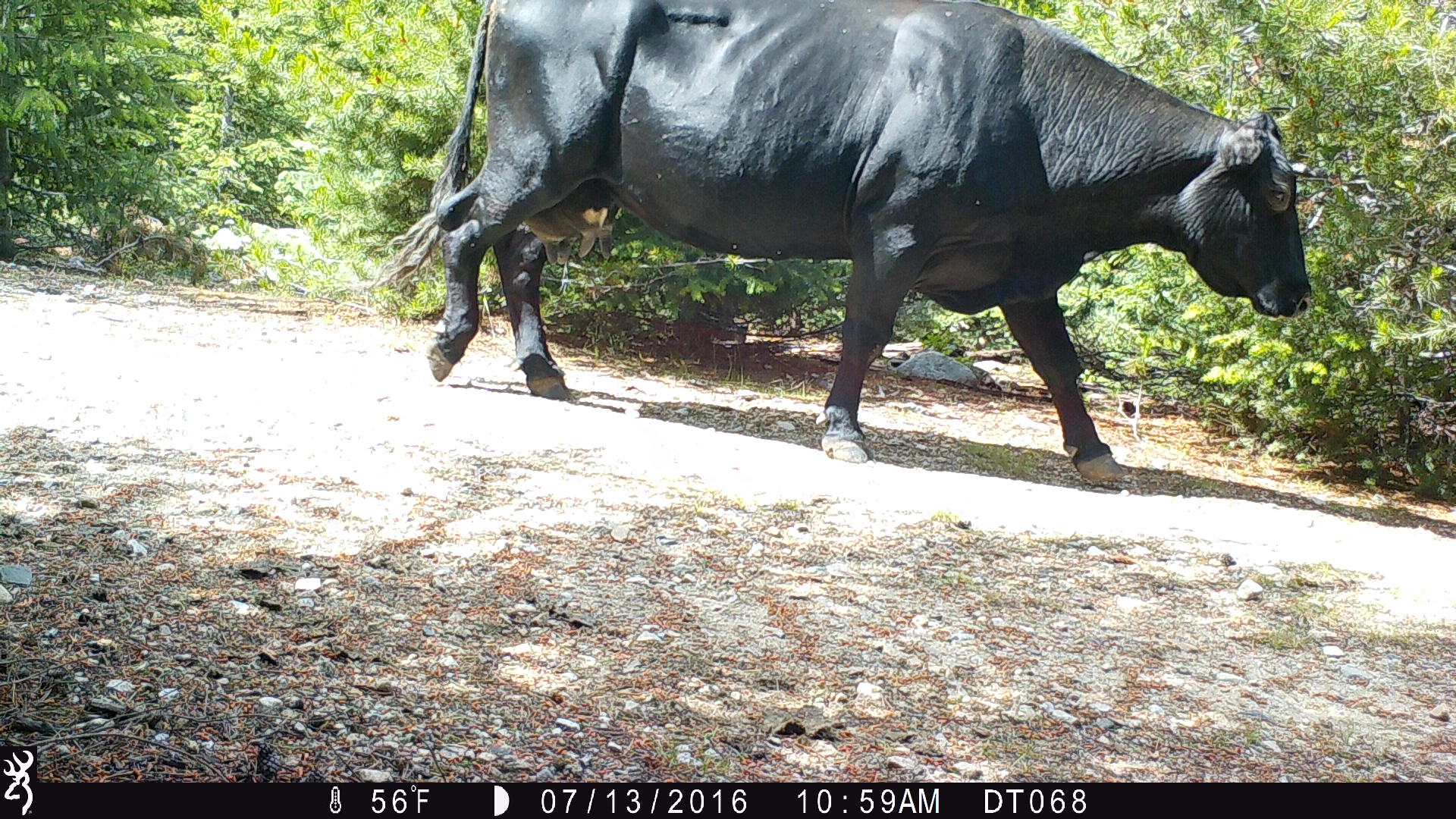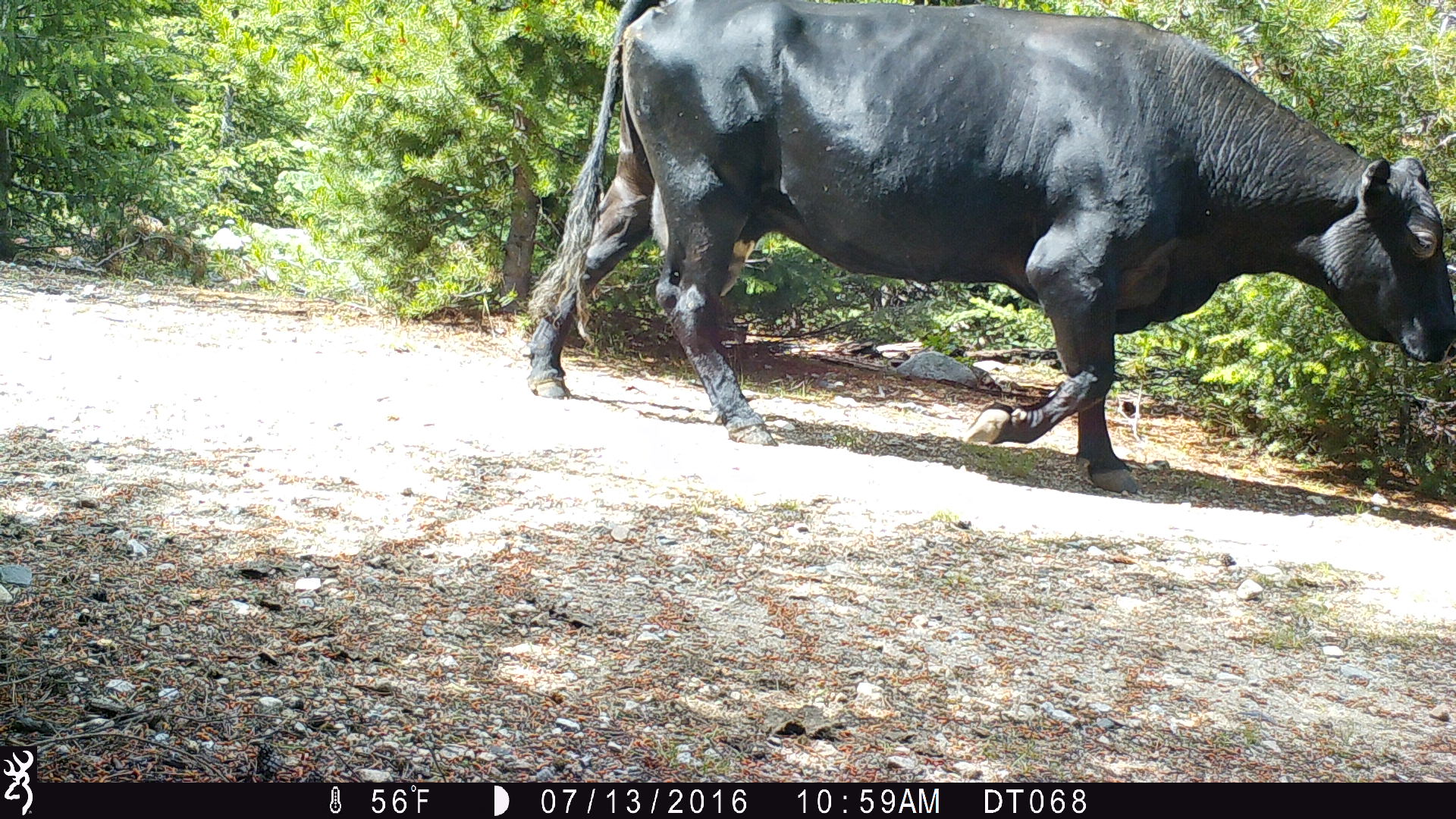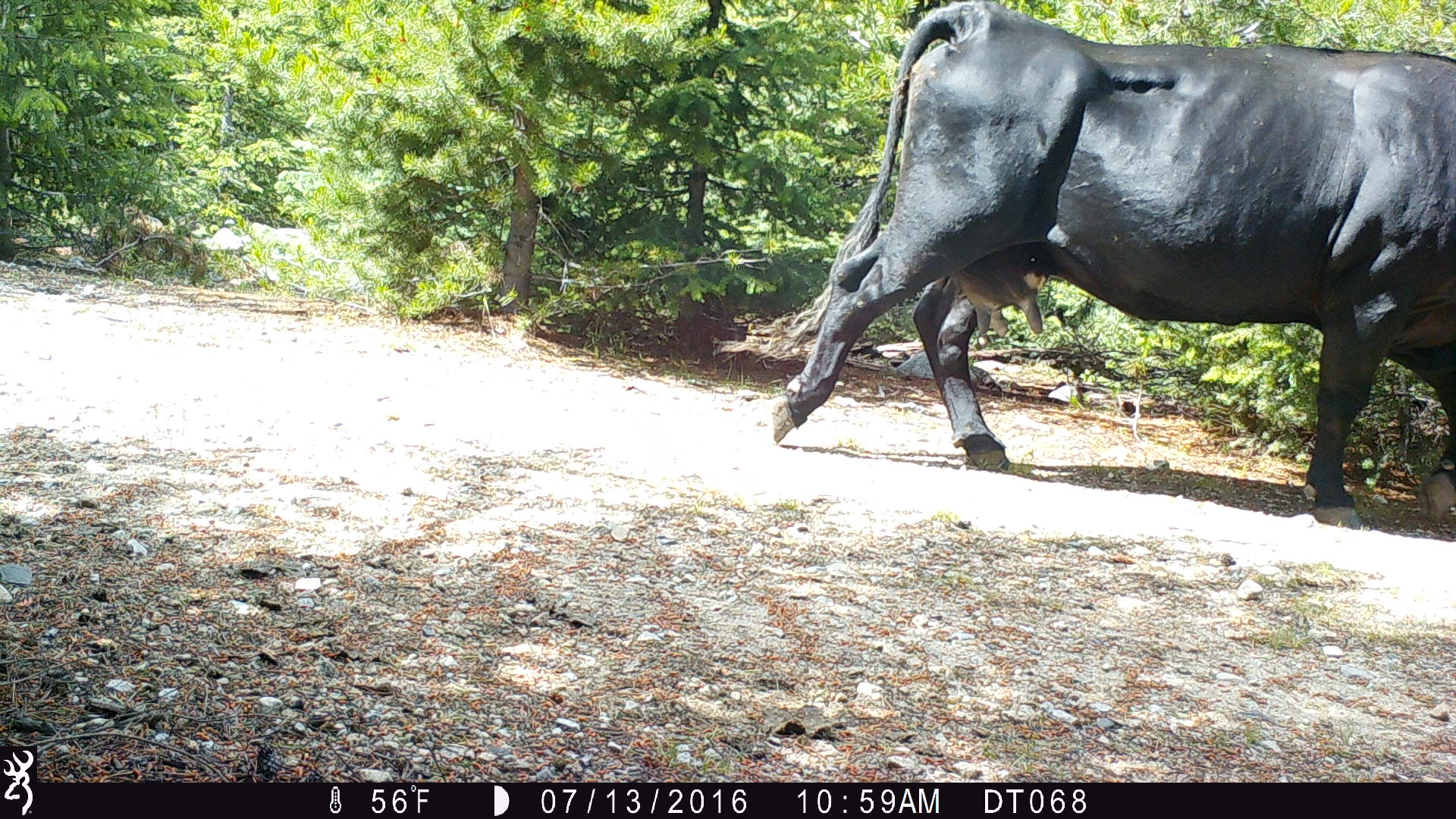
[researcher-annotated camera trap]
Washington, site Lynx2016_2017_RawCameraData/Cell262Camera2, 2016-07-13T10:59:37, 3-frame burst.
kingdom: Animalia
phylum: Chordata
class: Mammalia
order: Artiodactyla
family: Bovidae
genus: Bos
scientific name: Bos taurus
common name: domestic cattle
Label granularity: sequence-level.